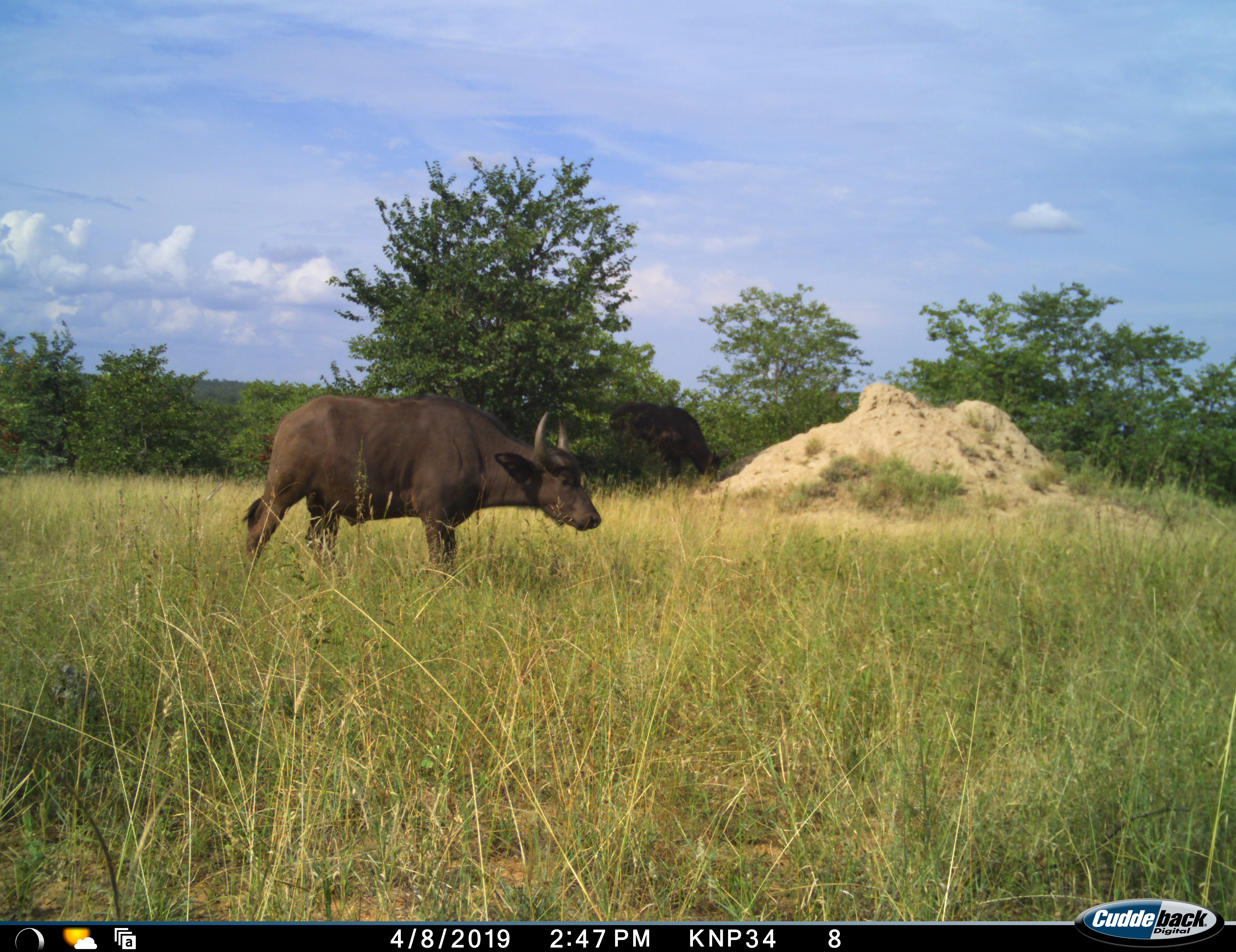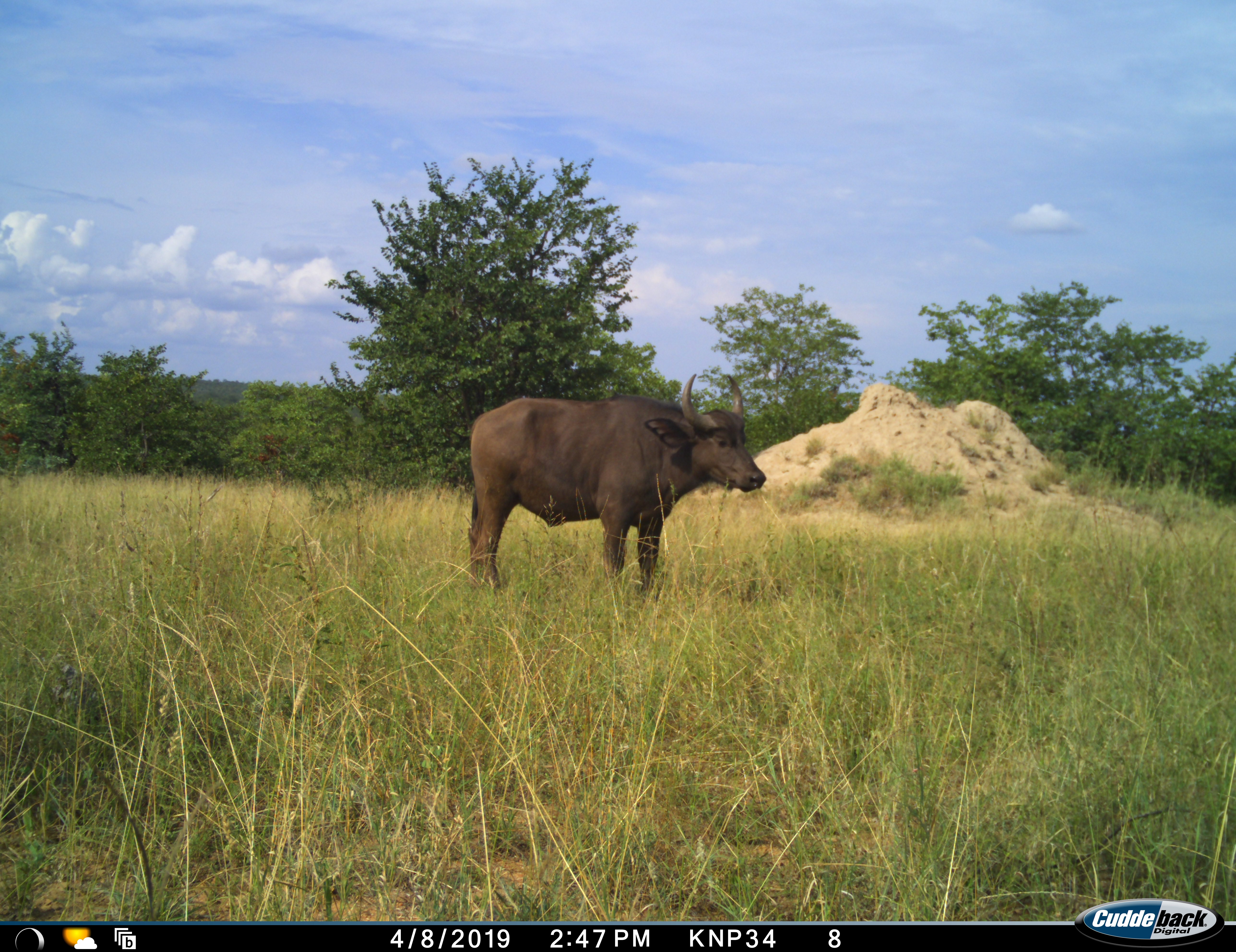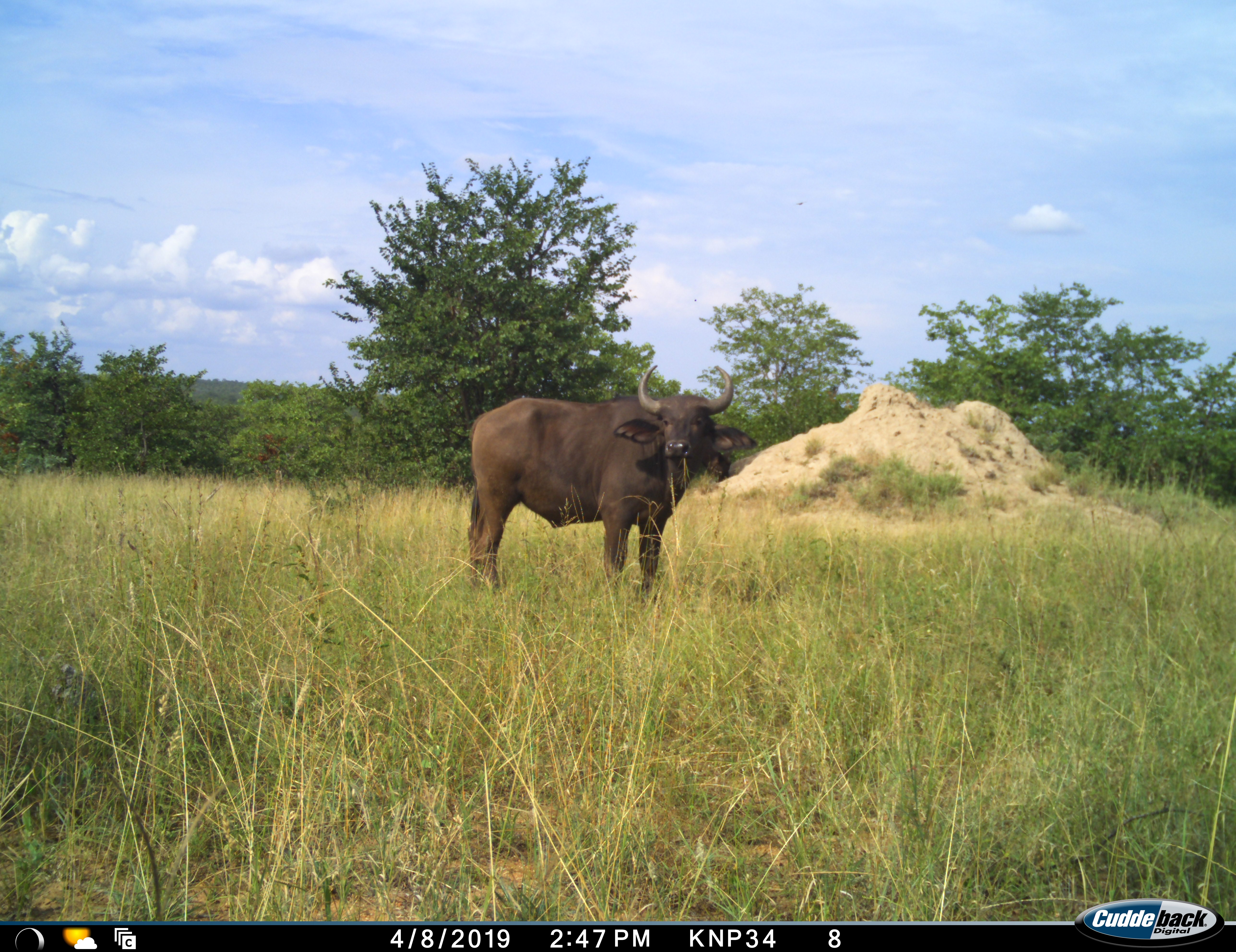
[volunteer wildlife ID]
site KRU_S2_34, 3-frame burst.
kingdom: Animalia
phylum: Chordata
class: Mammalia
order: Artiodactyla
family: Bovidae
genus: Syncerus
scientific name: Syncerus caffer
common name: african buffalo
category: buffalo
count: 1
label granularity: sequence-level